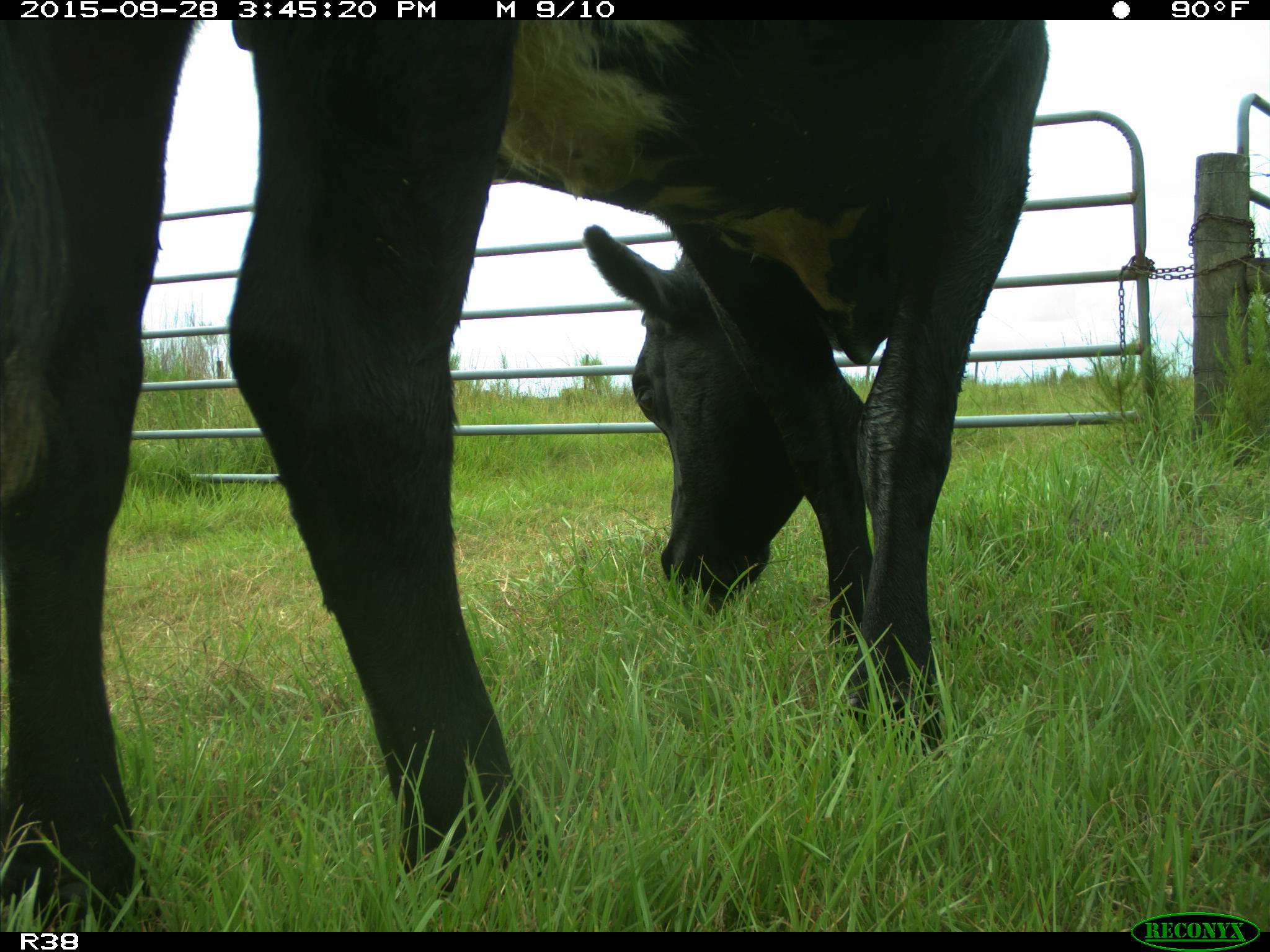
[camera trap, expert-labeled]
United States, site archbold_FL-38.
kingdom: Animalia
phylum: Chordata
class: Mammalia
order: Artiodactyla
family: Bovidae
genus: Bos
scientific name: Bos taurus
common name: domestic cow